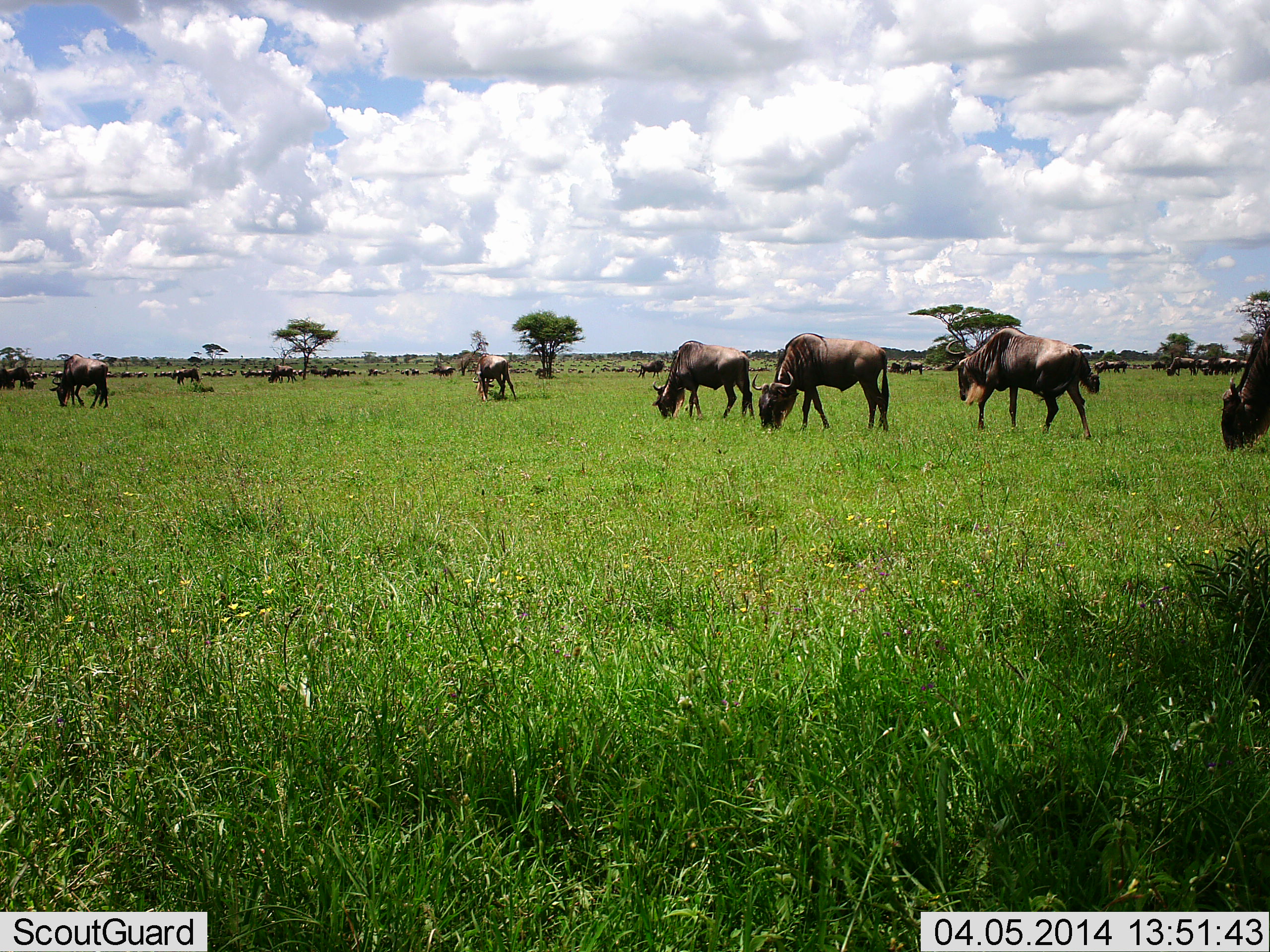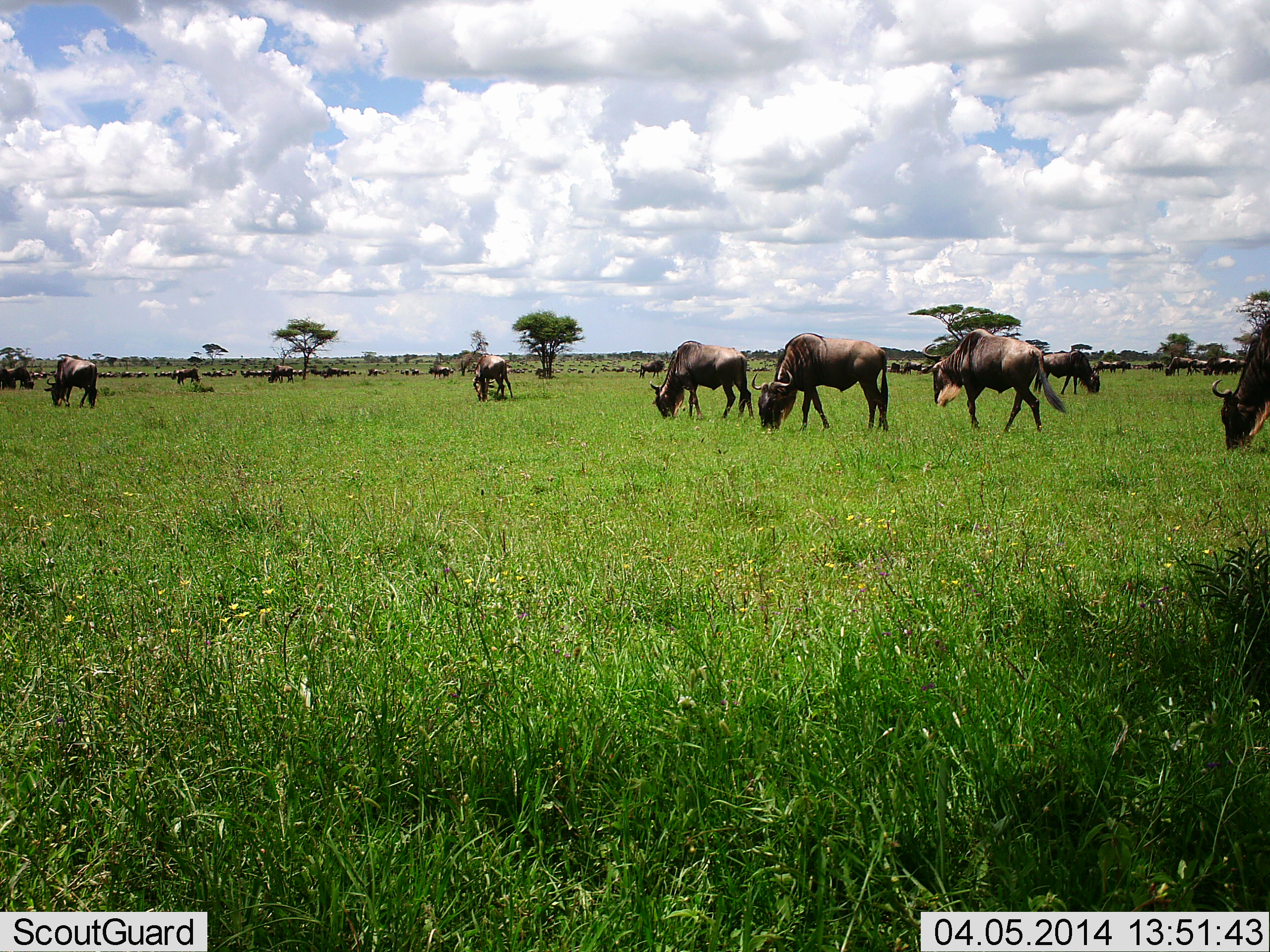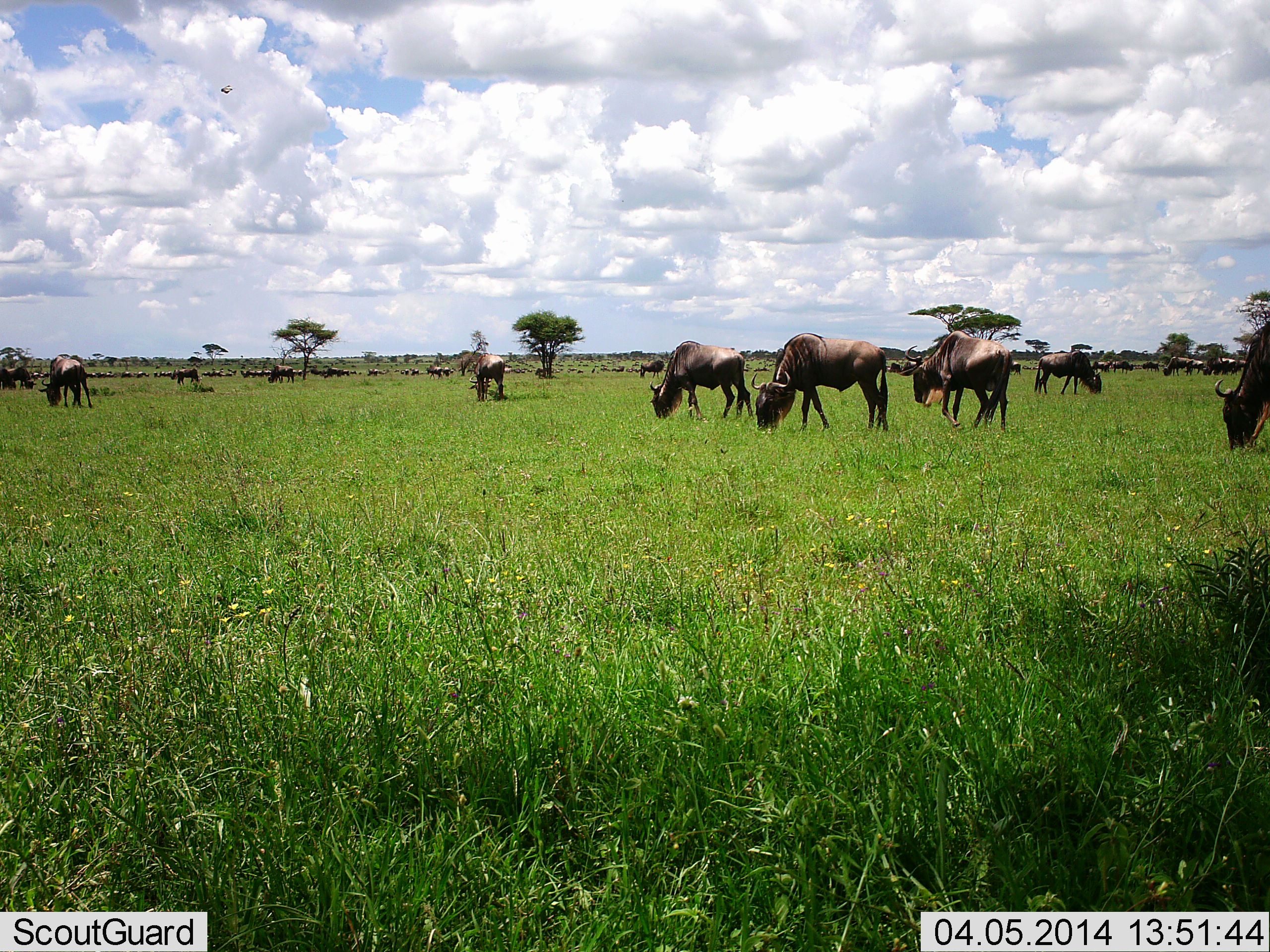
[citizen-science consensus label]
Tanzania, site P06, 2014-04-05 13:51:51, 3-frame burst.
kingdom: Animalia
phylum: Chordata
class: Mammalia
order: Artiodactyla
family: Bovidae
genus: Connochaetes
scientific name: Connochaetes taurinus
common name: blue wildebeest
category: wildebeest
Wildebeest (blue wildebeest) (Connochaetes taurinus), count 11-50. Behavior (volunteer vote fractions): standing 40%, resting 0%, moving 60%, interacting 0%. Young present (vote fraction): 0%. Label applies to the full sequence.